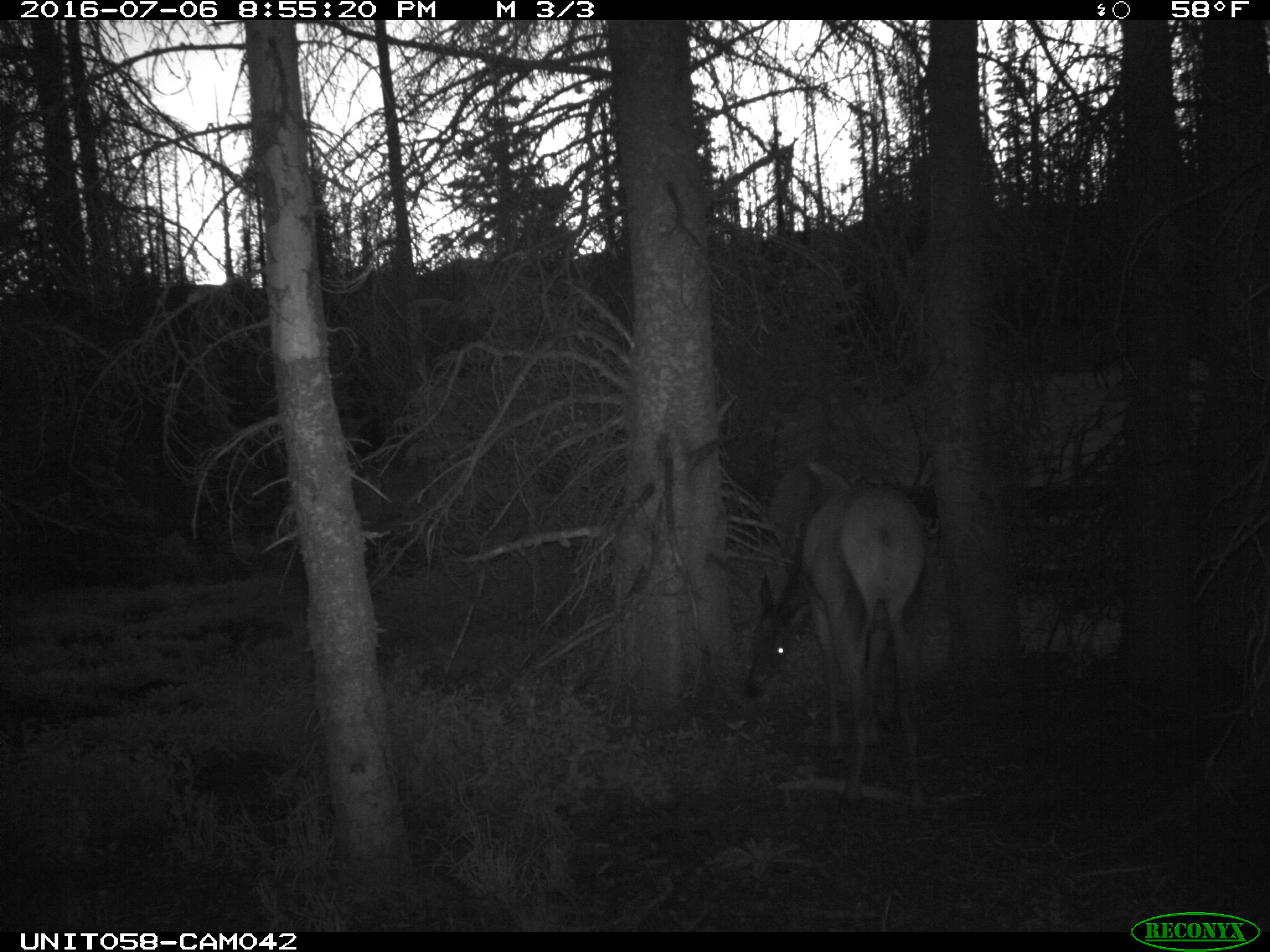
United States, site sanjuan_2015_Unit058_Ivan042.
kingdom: Animalia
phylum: Chordata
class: Mammalia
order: Artiodactyla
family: Cervidae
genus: Cervus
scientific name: Cervus elaphus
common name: red deer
Cervus elaphus (red deer).